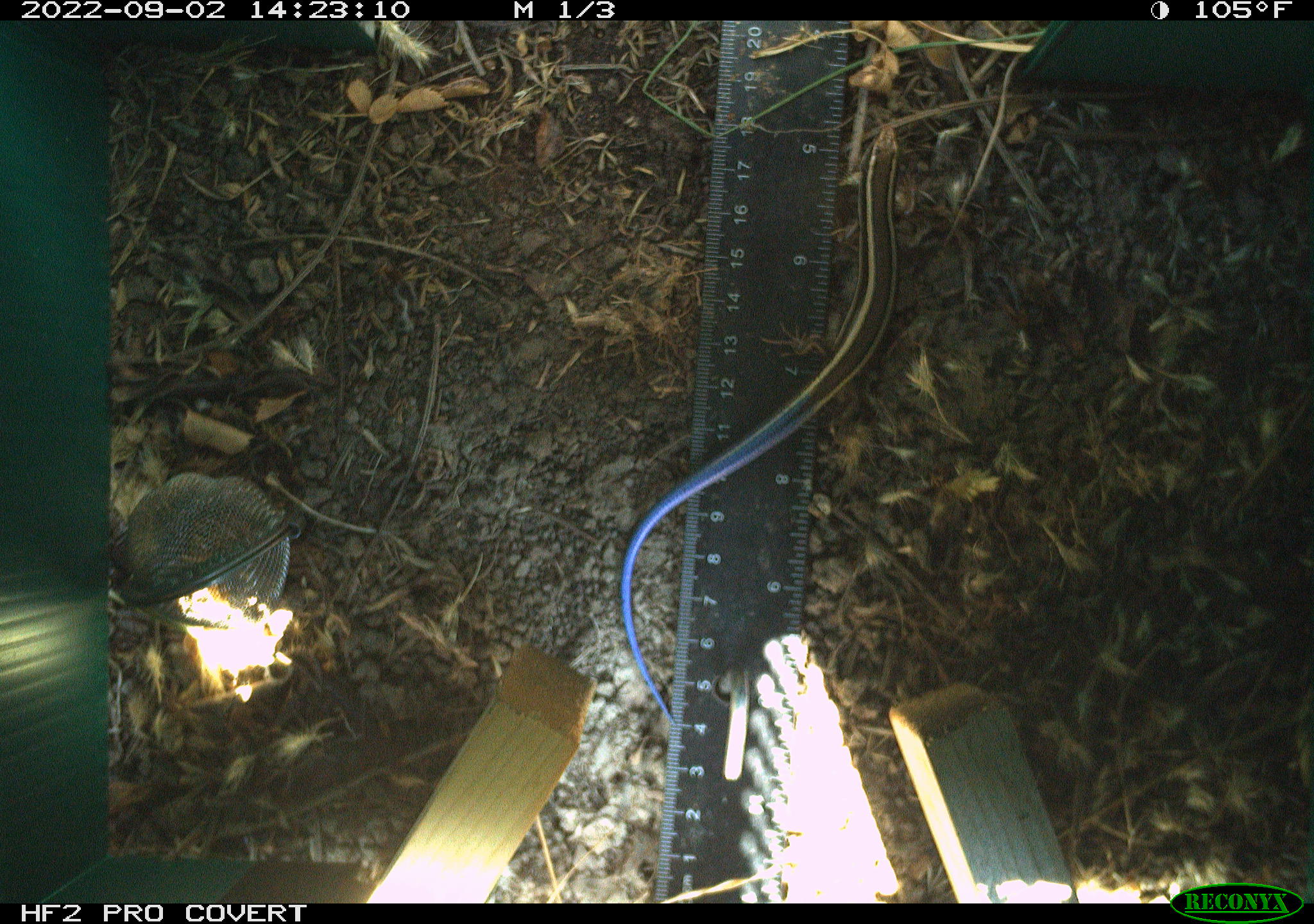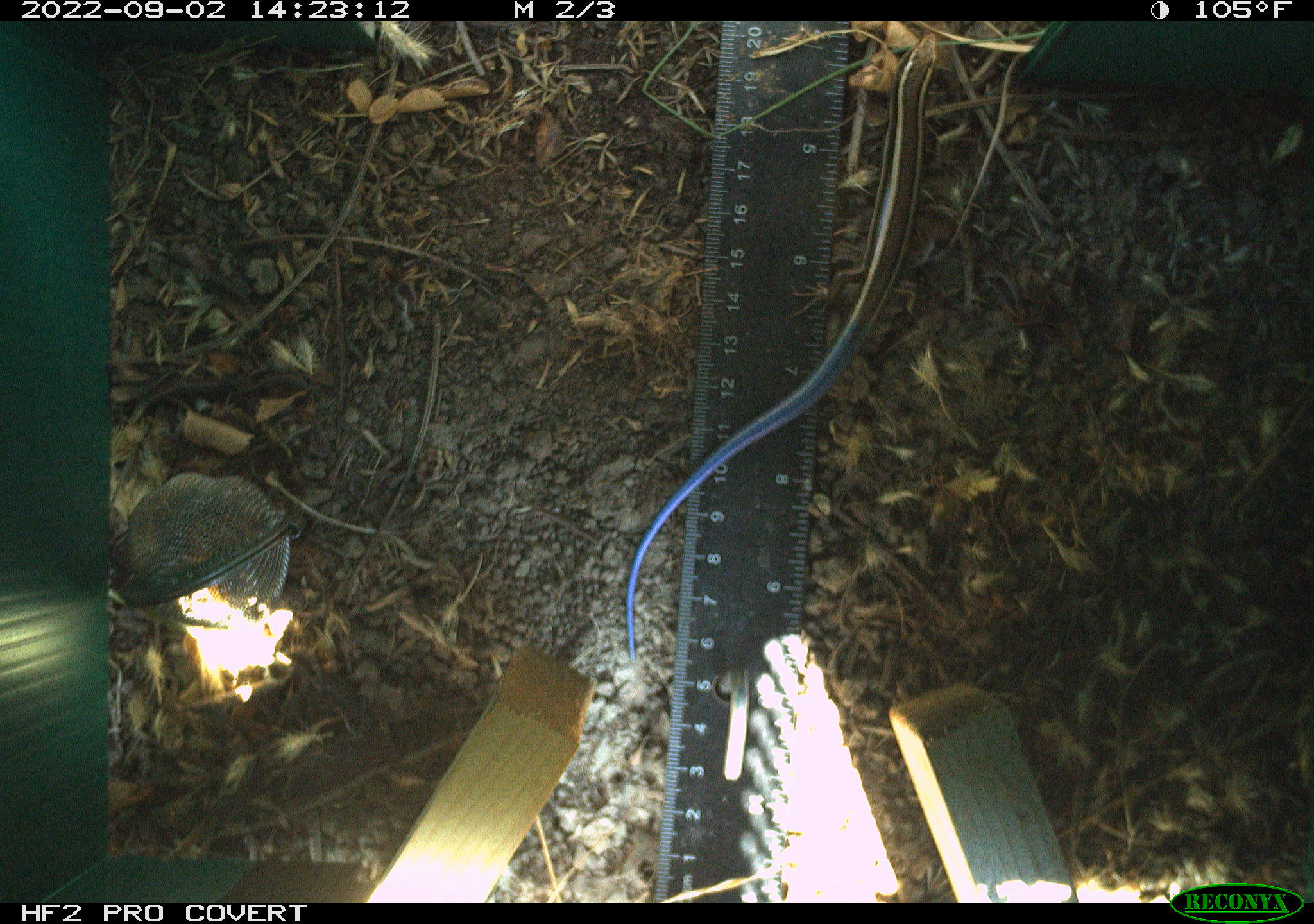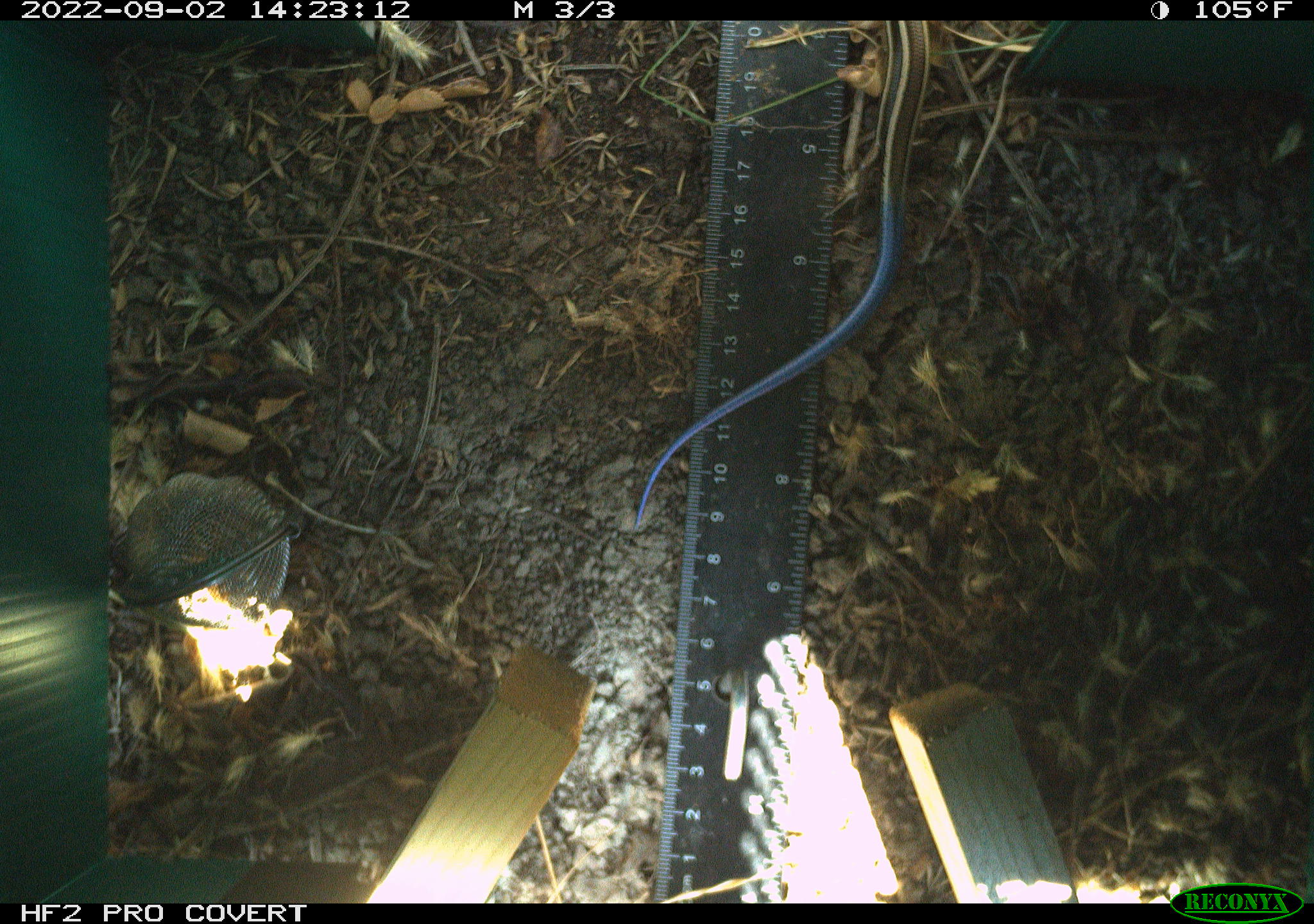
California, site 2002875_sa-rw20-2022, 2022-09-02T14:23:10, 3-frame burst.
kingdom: Animalia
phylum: Chordata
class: Reptilia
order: Squamata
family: Scincidae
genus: Plestiodon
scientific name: Plestiodon skiltonianus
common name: western skink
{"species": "western skink (Plestiodon skiltonianus)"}